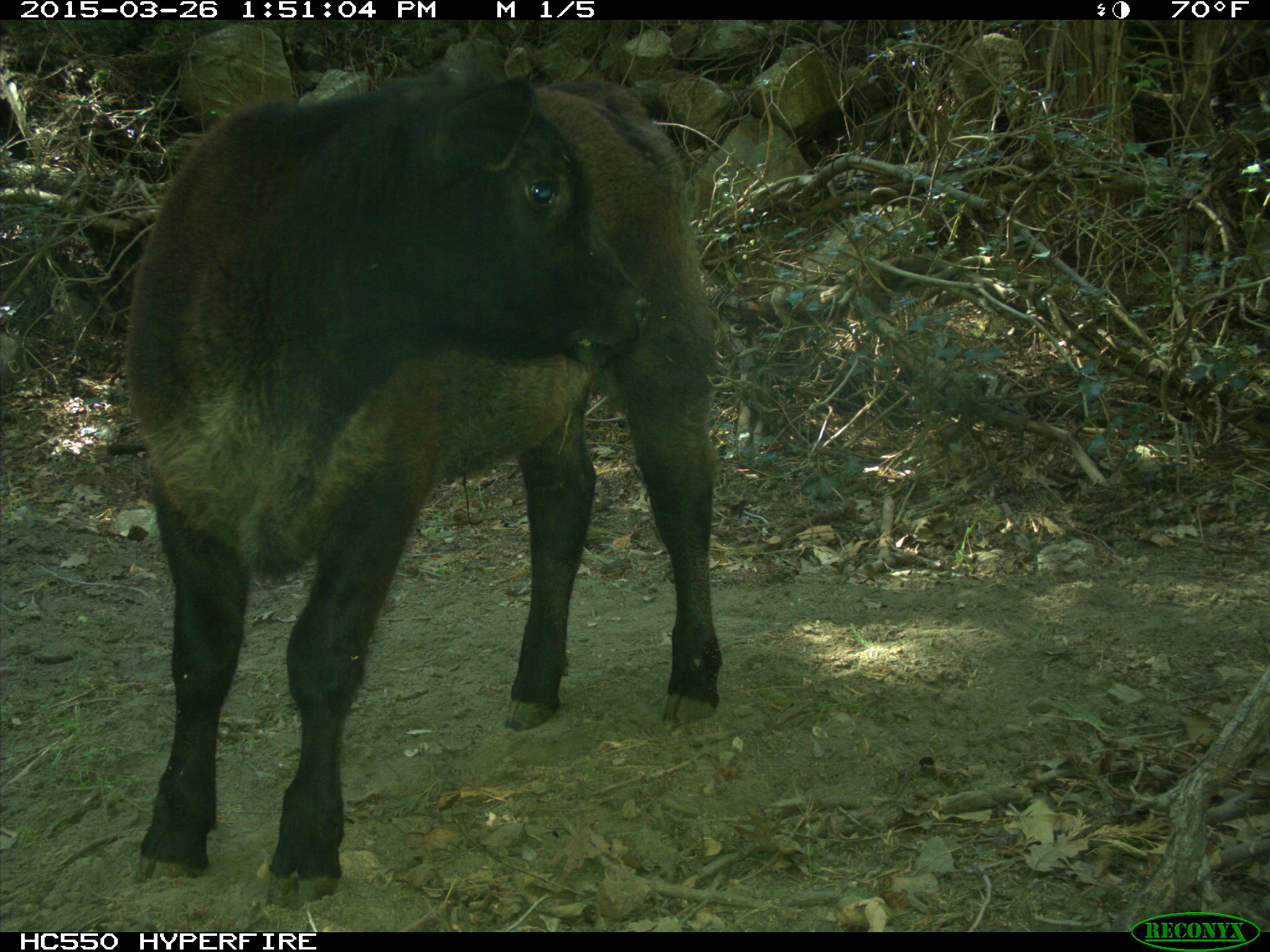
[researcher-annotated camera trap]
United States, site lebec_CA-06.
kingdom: Animalia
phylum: Chordata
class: Mammalia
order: Artiodactyla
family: Bovidae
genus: Bos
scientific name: Bos taurus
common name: domestic cow